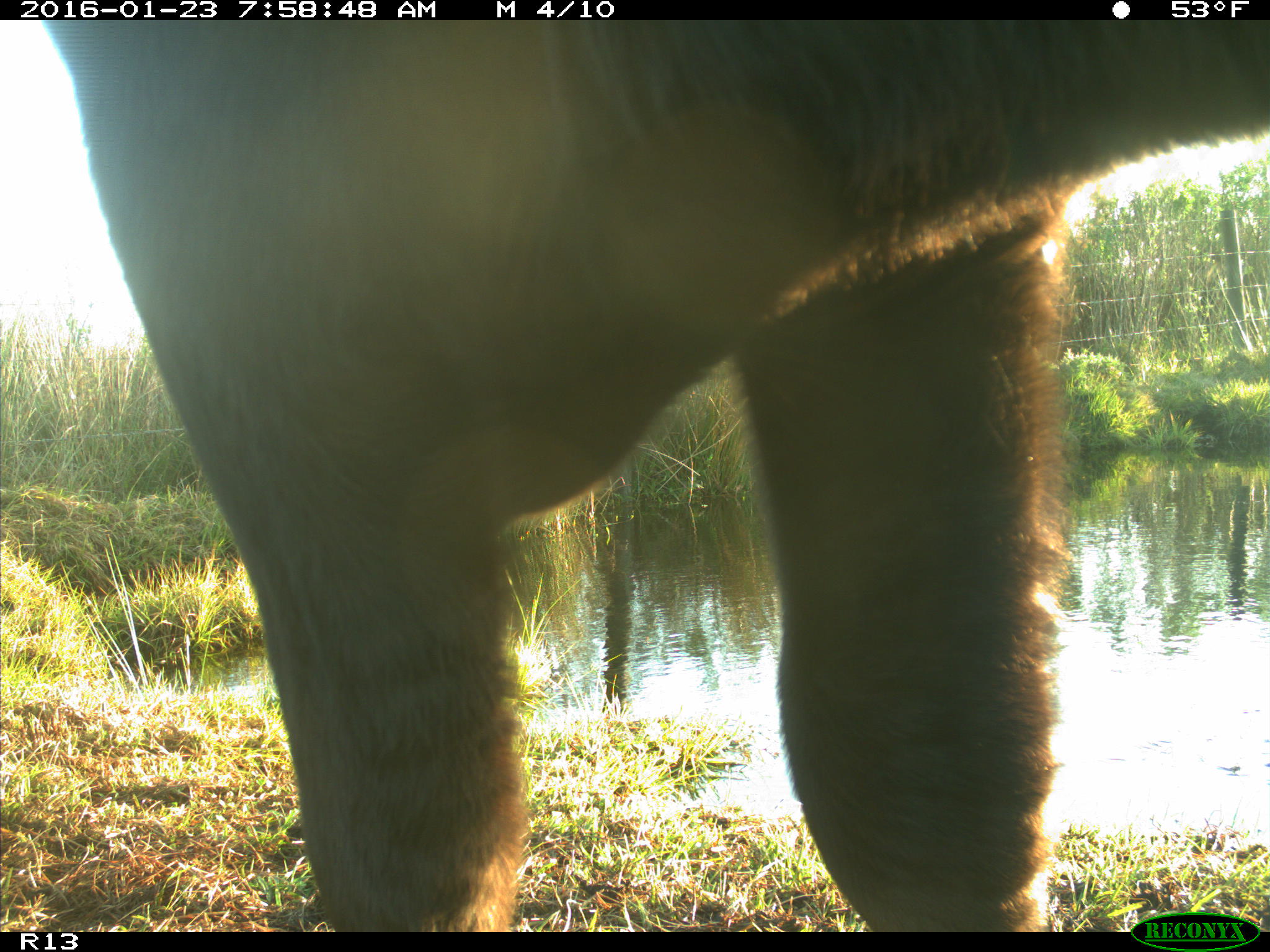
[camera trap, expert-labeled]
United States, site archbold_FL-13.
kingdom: Animalia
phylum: Chordata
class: Mammalia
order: Artiodactyla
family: Bovidae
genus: Bos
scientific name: Bos taurus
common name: domestic cow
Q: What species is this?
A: Bos taurus (domestic cow).